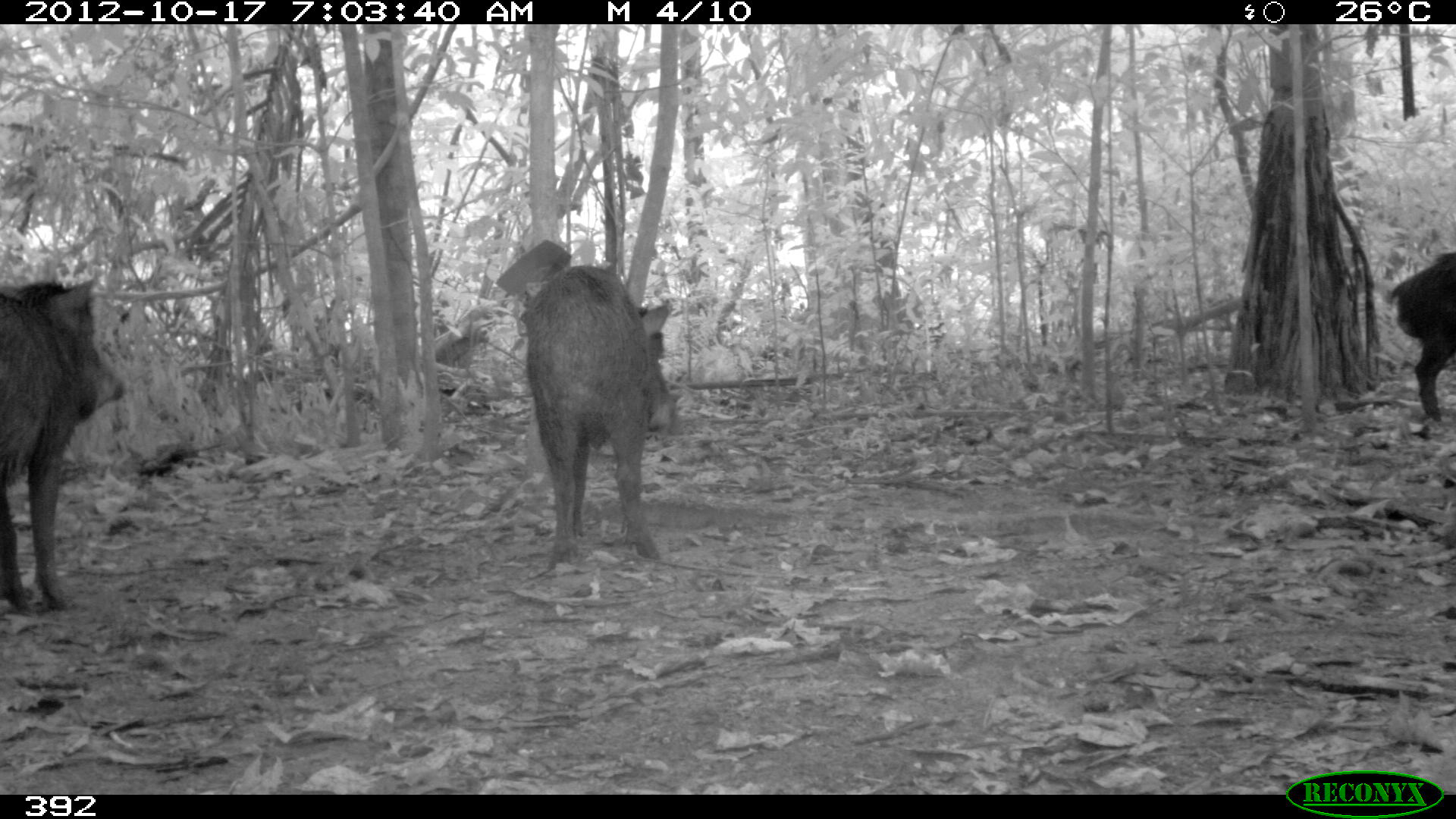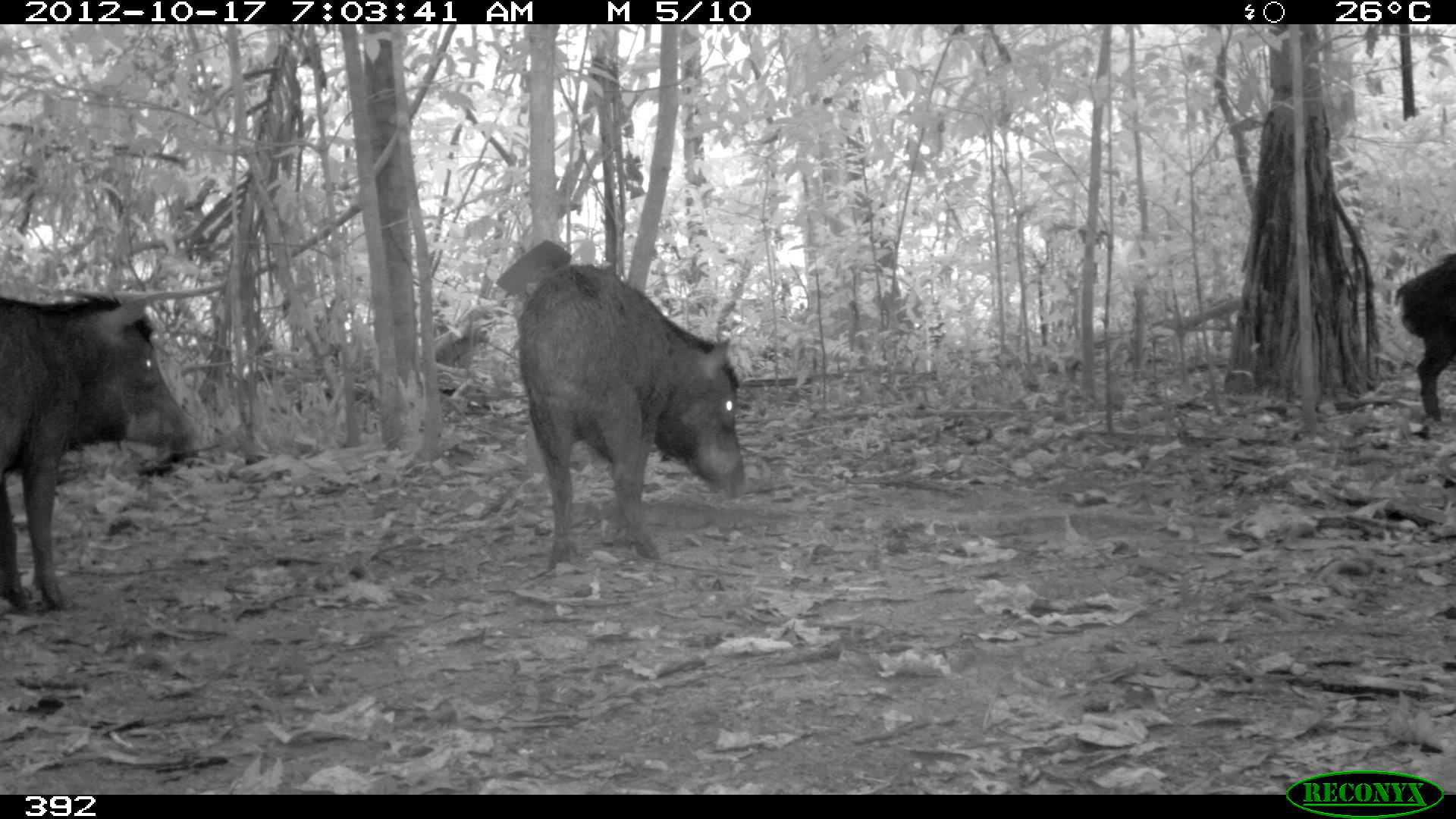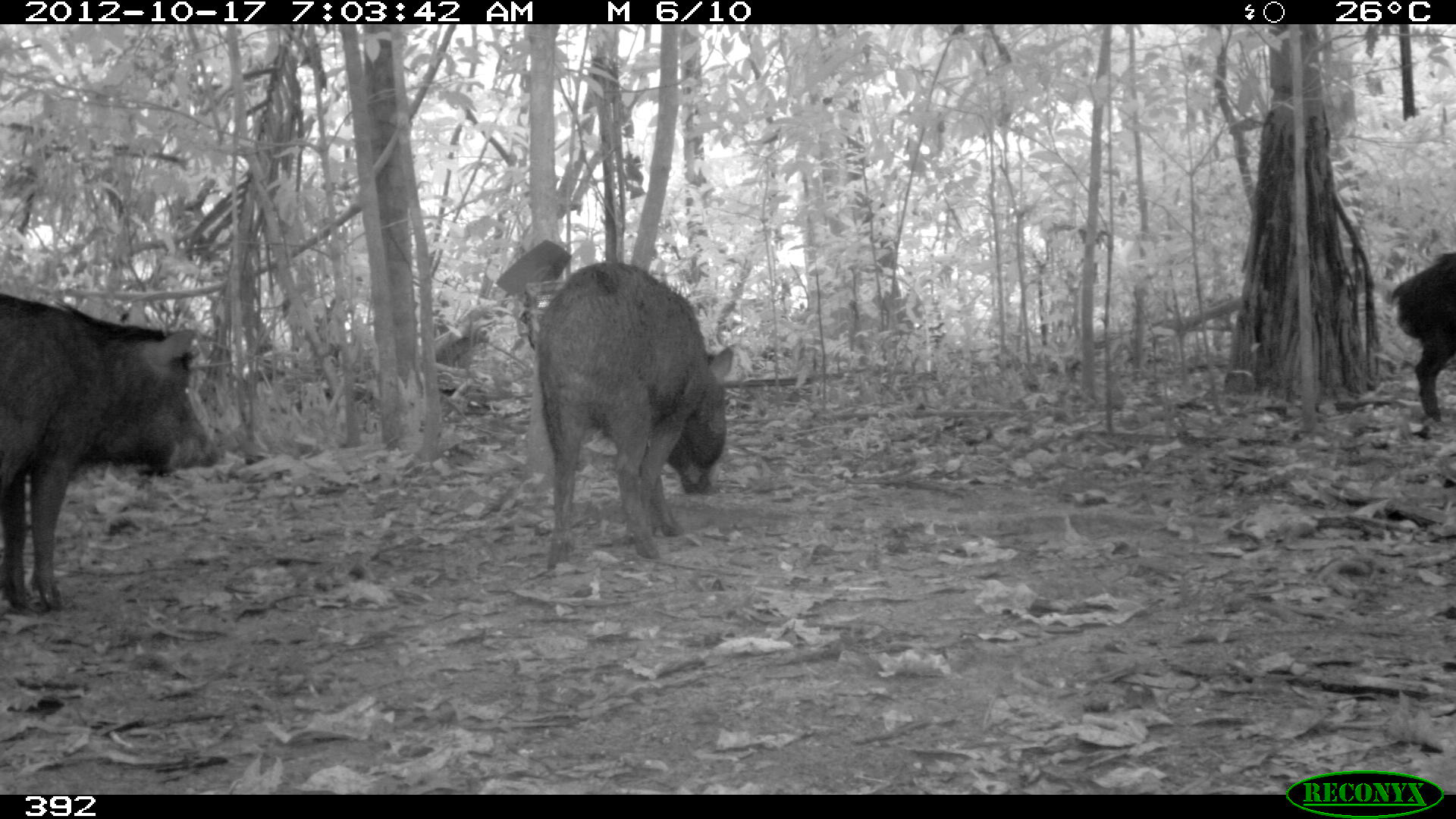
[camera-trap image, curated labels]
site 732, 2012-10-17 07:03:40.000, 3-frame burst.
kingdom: Animalia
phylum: Chordata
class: Mammalia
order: Artiodactyla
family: Tayassuidae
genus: Tayassu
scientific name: Tayassu pecari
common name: white-lipped peccary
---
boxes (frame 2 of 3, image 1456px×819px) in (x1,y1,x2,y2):
tayassu pecari: (511,262,748,567); (0,291,203,615); (1388,249,1456,423)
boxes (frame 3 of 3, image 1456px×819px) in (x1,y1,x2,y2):
tayassu pecari: (0,289,219,615); (527,257,736,569); (1388,252,1456,435)